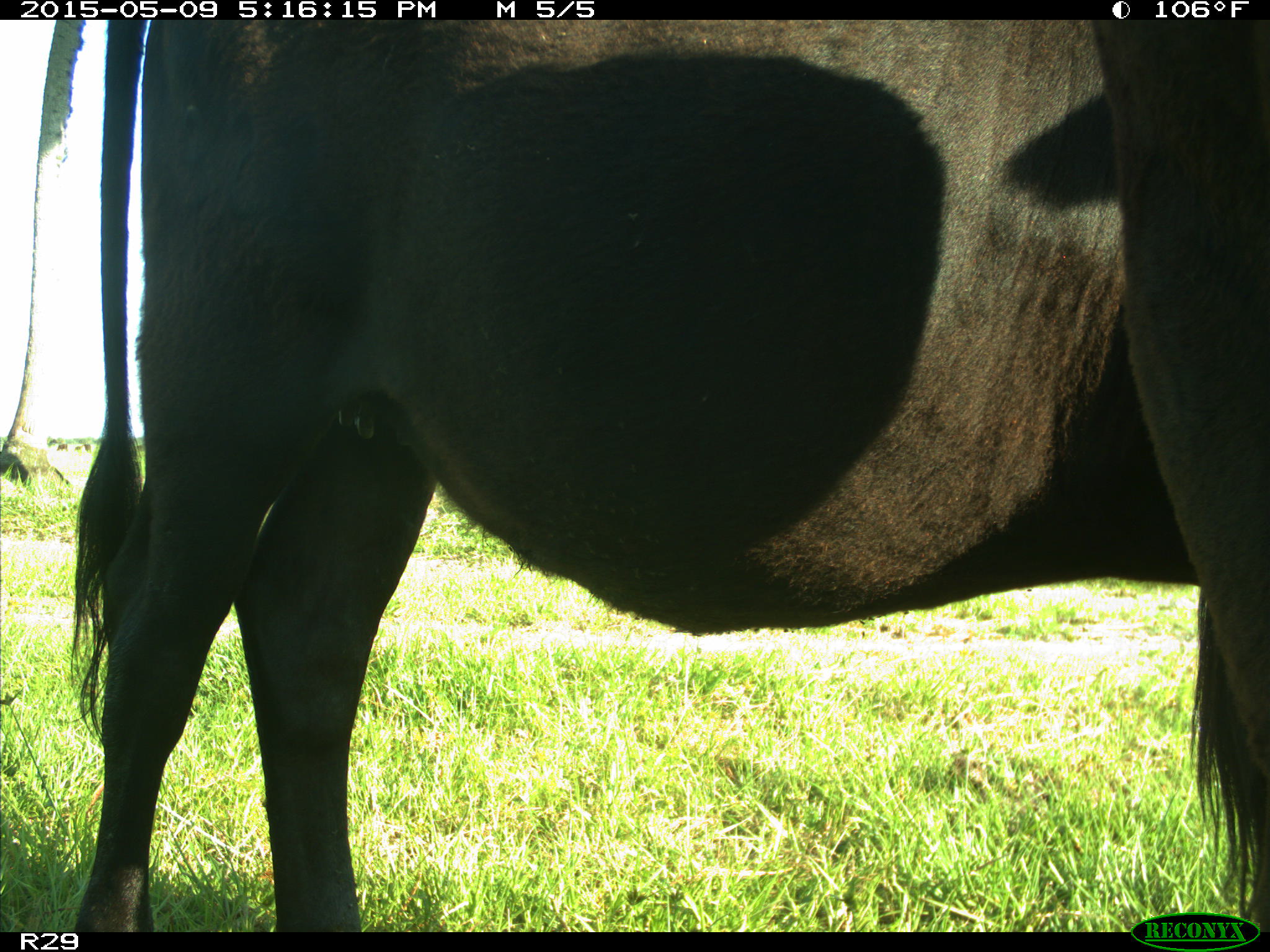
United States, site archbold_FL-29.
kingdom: Animalia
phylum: Chordata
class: Mammalia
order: Artiodactyla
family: Bovidae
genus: Bos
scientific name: Bos taurus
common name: domestic cow